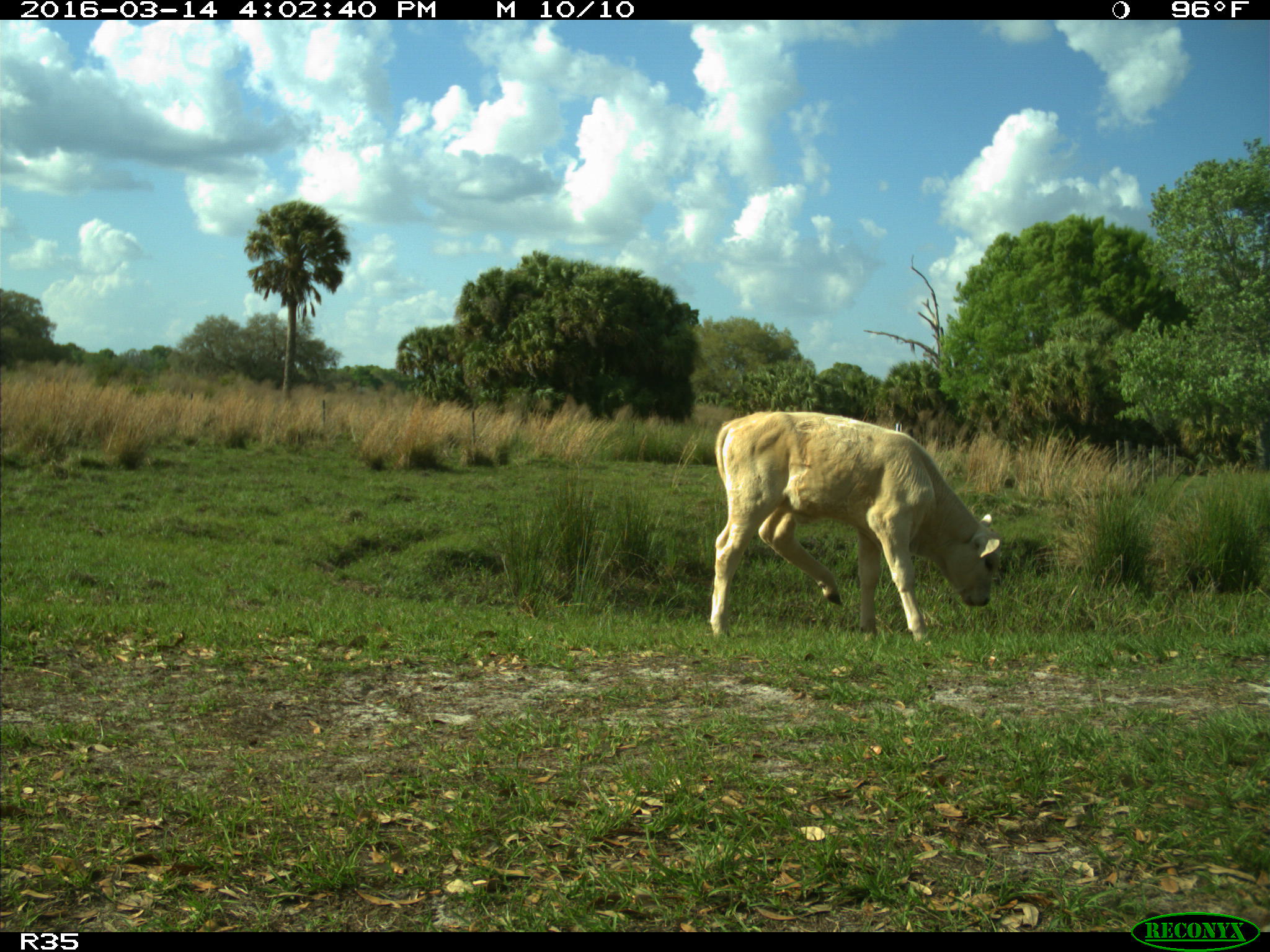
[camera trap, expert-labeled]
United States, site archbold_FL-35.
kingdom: Animalia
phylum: Chordata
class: Mammalia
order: Artiodactyla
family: Bovidae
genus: Bos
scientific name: Bos taurus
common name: domestic cow